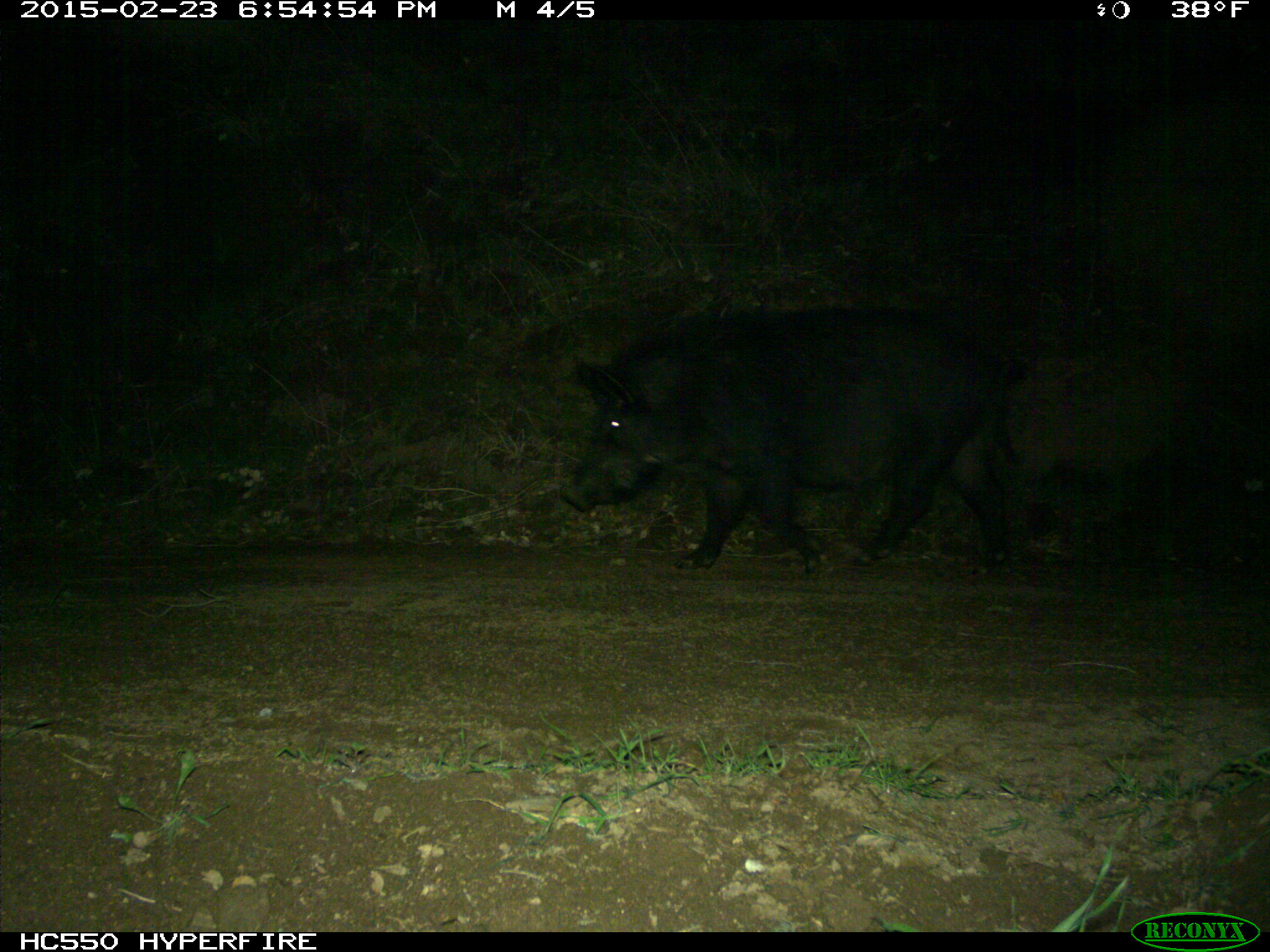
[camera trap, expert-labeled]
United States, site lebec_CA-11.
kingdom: Animalia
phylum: Chordata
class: Mammalia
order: Artiodactyla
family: Suidae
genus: Sus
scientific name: Sus scrofa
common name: wild boar